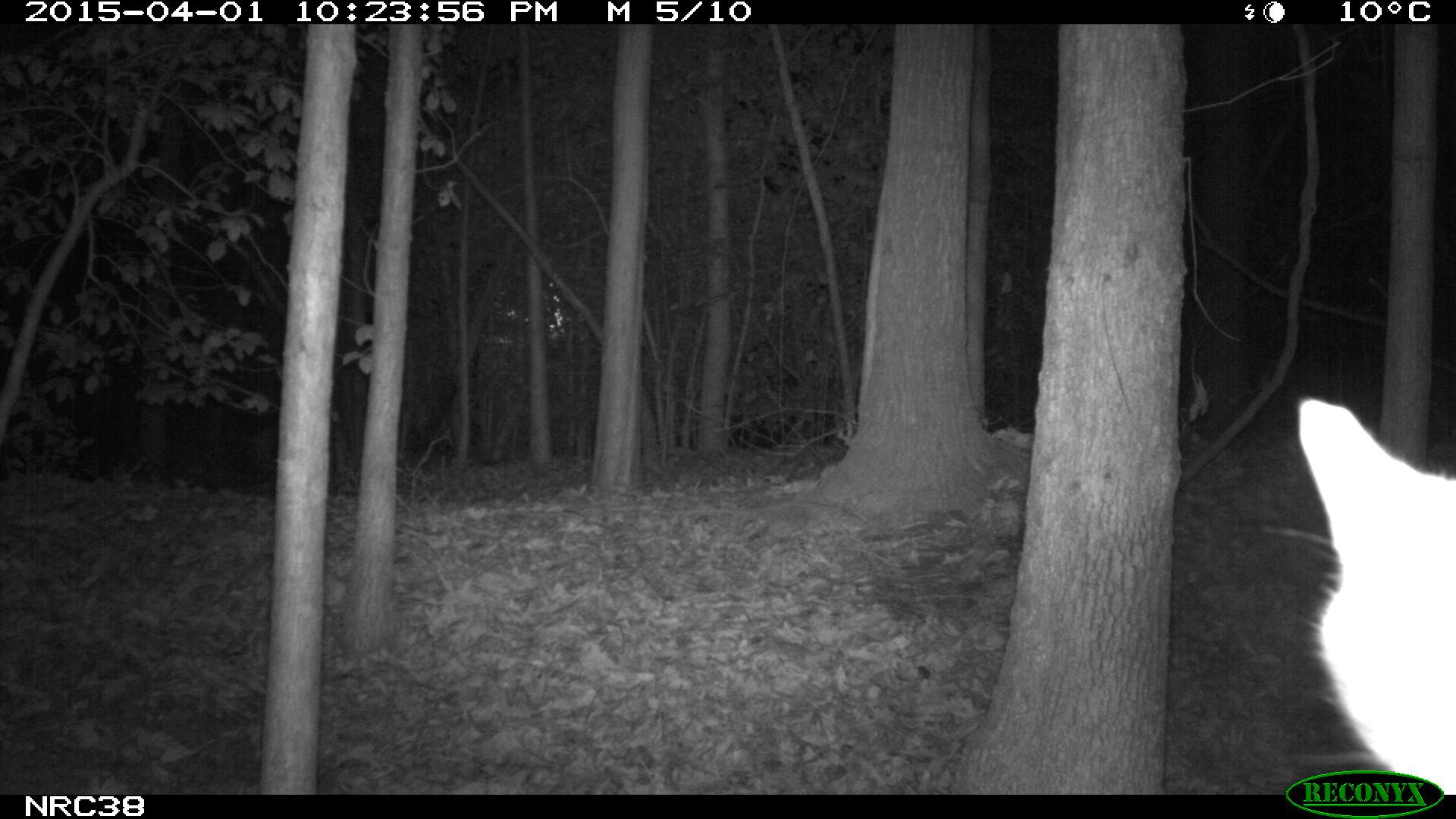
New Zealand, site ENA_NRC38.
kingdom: Animalia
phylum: Chordata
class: Mammalia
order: Carnivora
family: Felidae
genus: Felis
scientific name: Felis catus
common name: domestic cat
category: cat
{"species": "cat (domestic cat) (Felis catus)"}